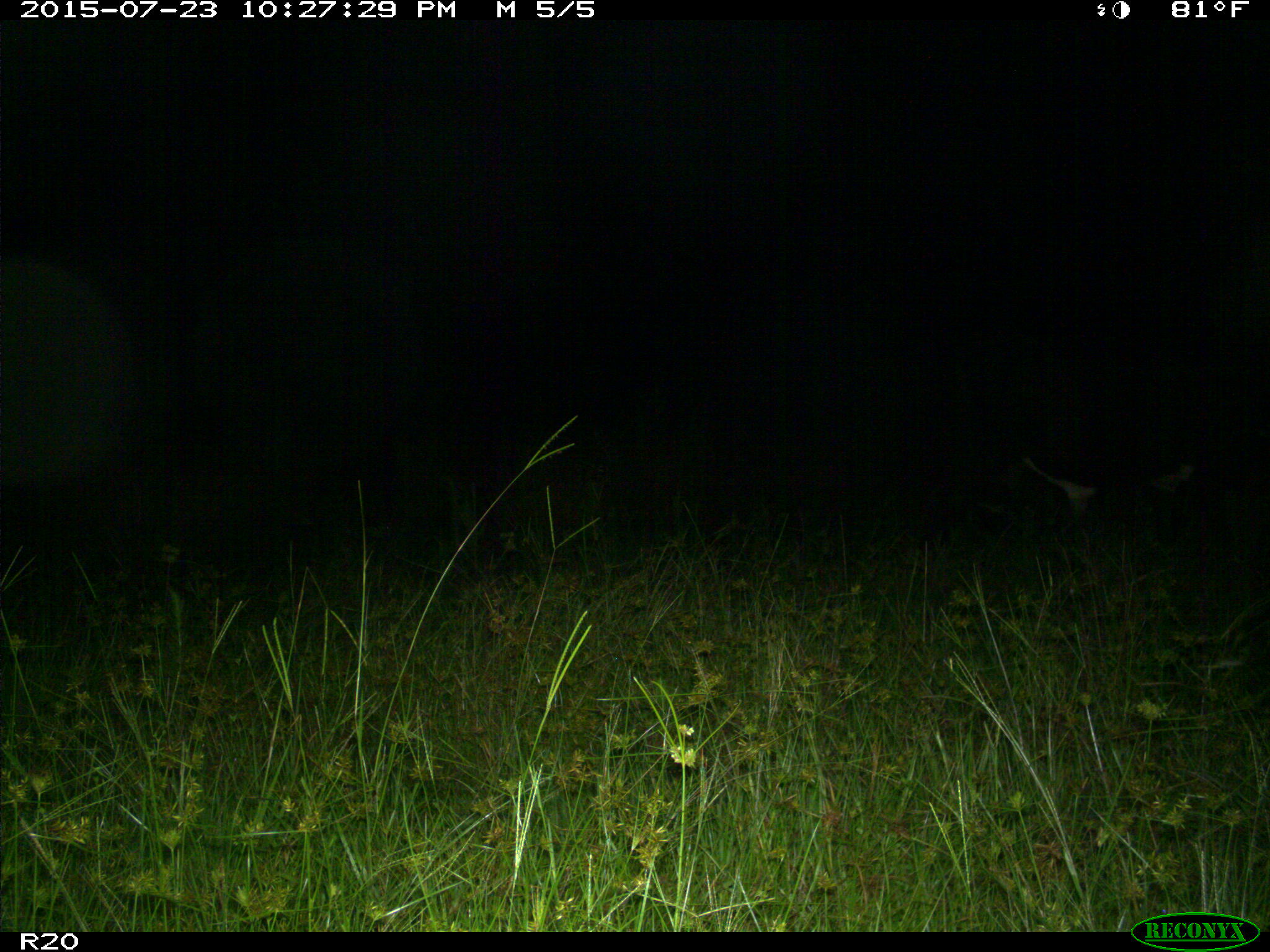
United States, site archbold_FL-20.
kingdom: Animalia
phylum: Chordata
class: Mammalia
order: Artiodactyla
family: Bovidae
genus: Bos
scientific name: Bos taurus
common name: domestic cow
Bos taurus (domestic cow).